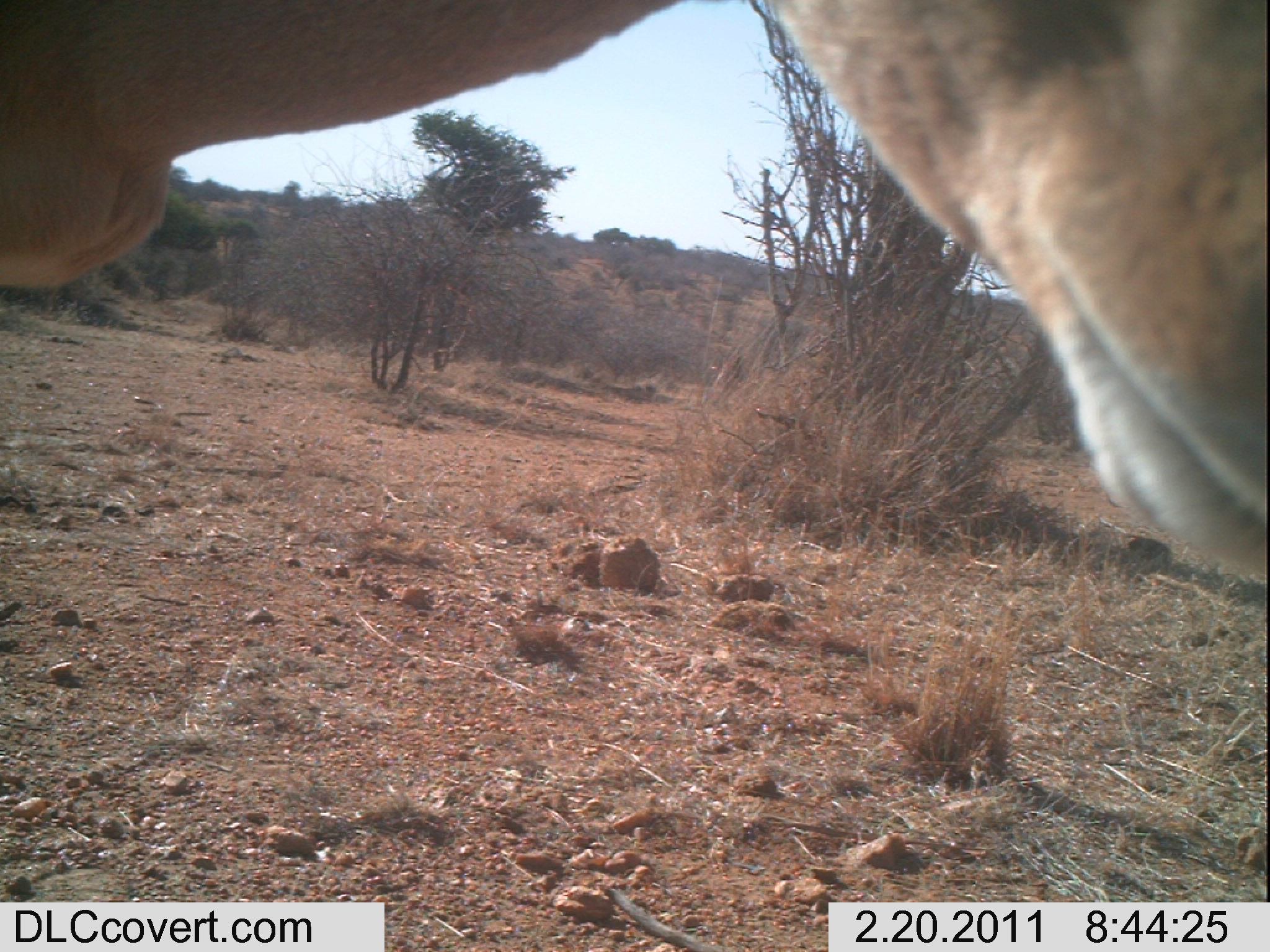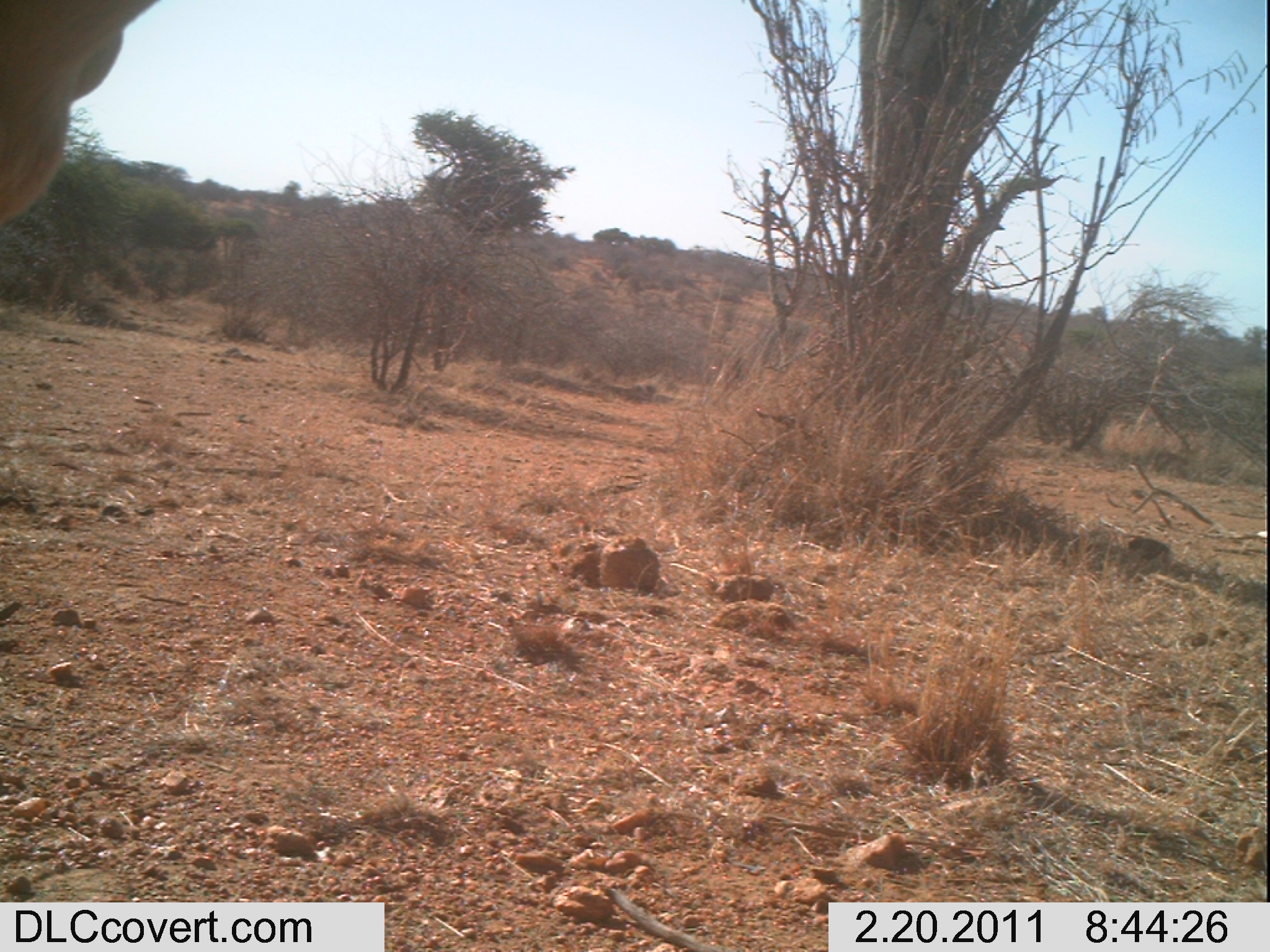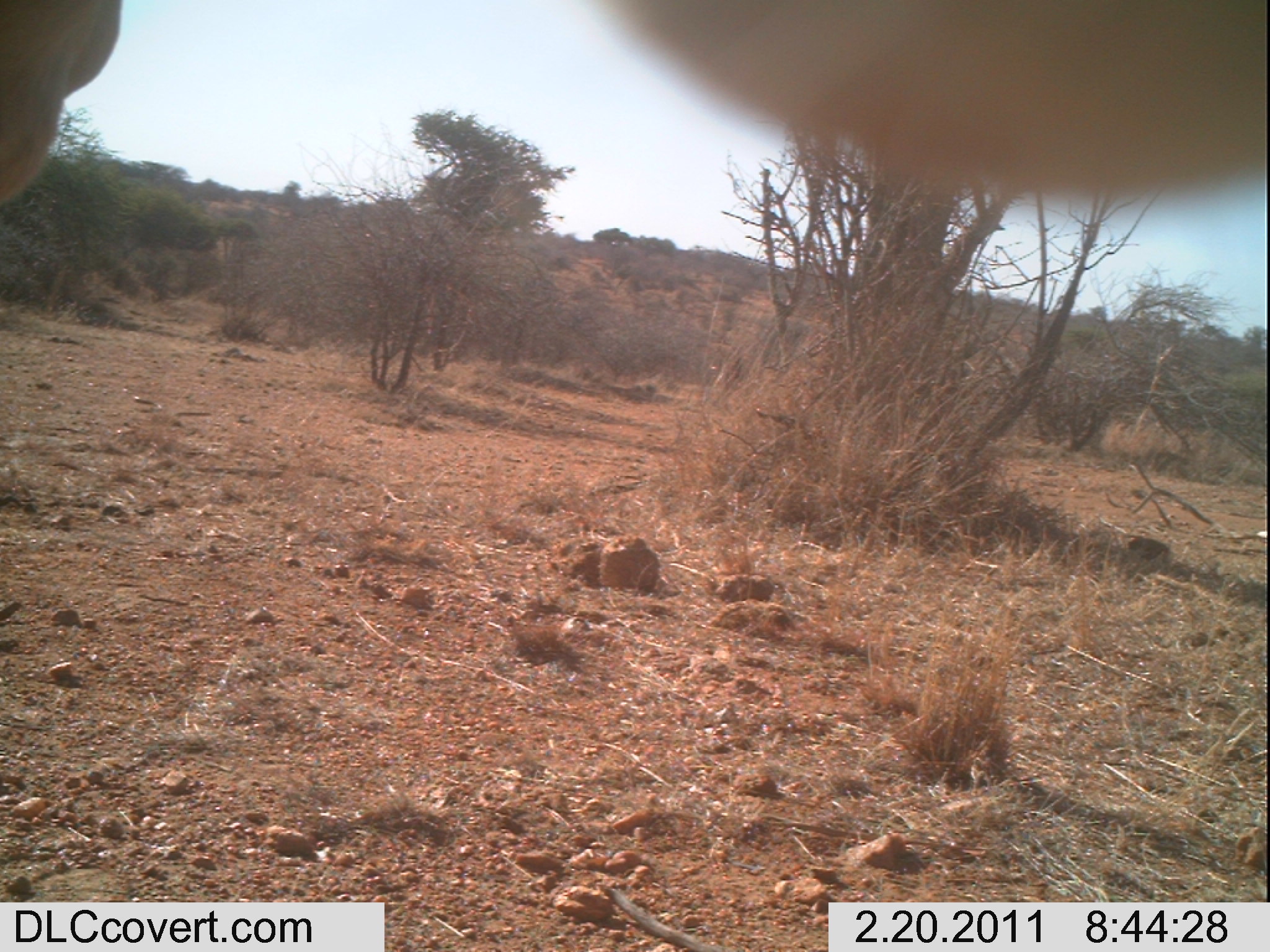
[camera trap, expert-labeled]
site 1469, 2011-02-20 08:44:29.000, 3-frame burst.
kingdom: Animalia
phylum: Chordata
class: Mammalia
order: Artiodactyla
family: Bovidae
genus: Madoqua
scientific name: Madoqua guentheri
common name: günther's dik-dik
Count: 1.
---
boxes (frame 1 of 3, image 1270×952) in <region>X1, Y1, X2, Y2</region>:
madoqua guentheri: <region>0, 0, 1267, 582</region>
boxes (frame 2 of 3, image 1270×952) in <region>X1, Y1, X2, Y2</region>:
madoqua guentheri: <region>2, 1, 158, 230</region>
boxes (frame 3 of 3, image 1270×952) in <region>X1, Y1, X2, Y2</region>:
madoqua guentheri: <region>0, 1, 1267, 207</region>